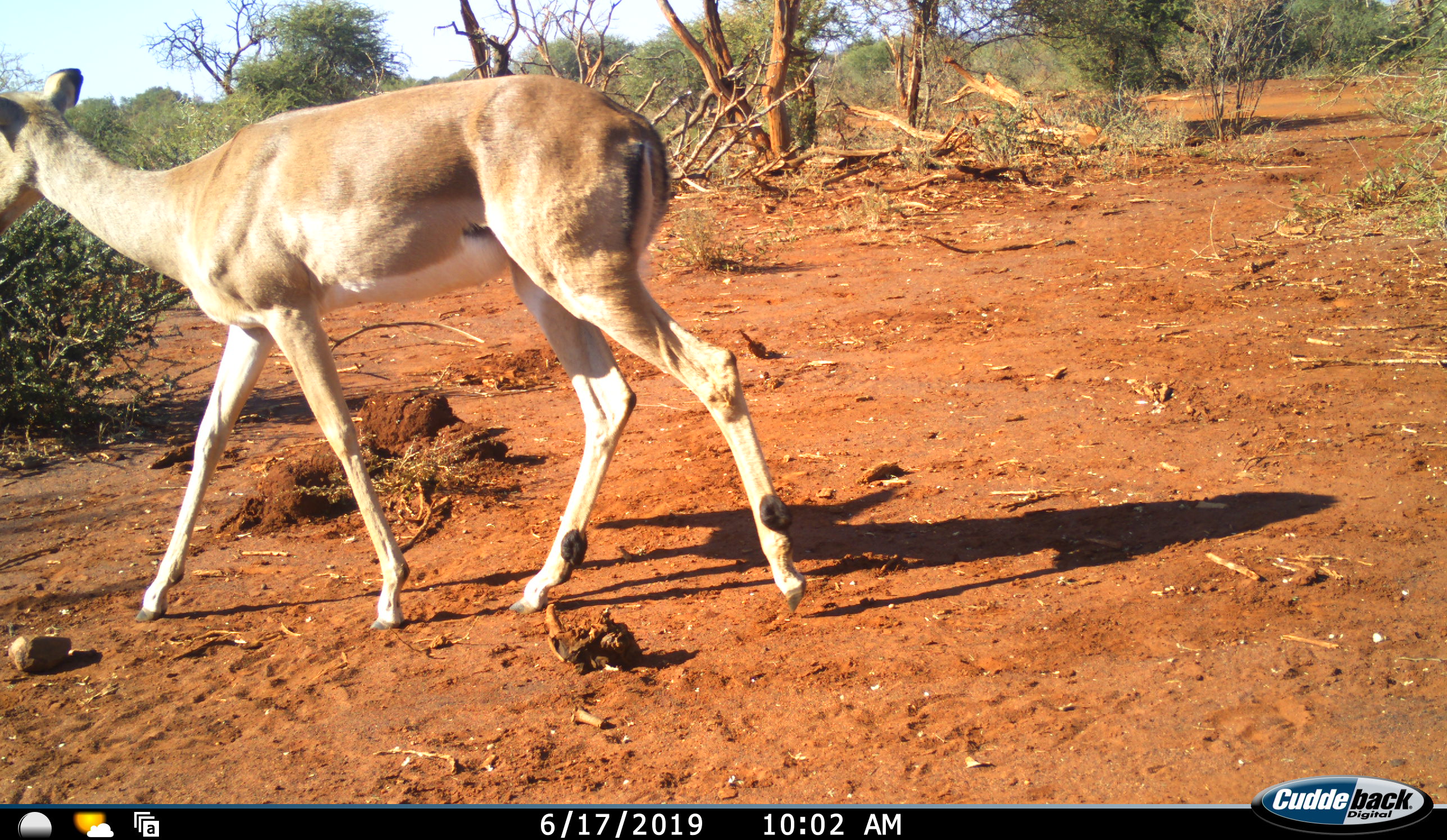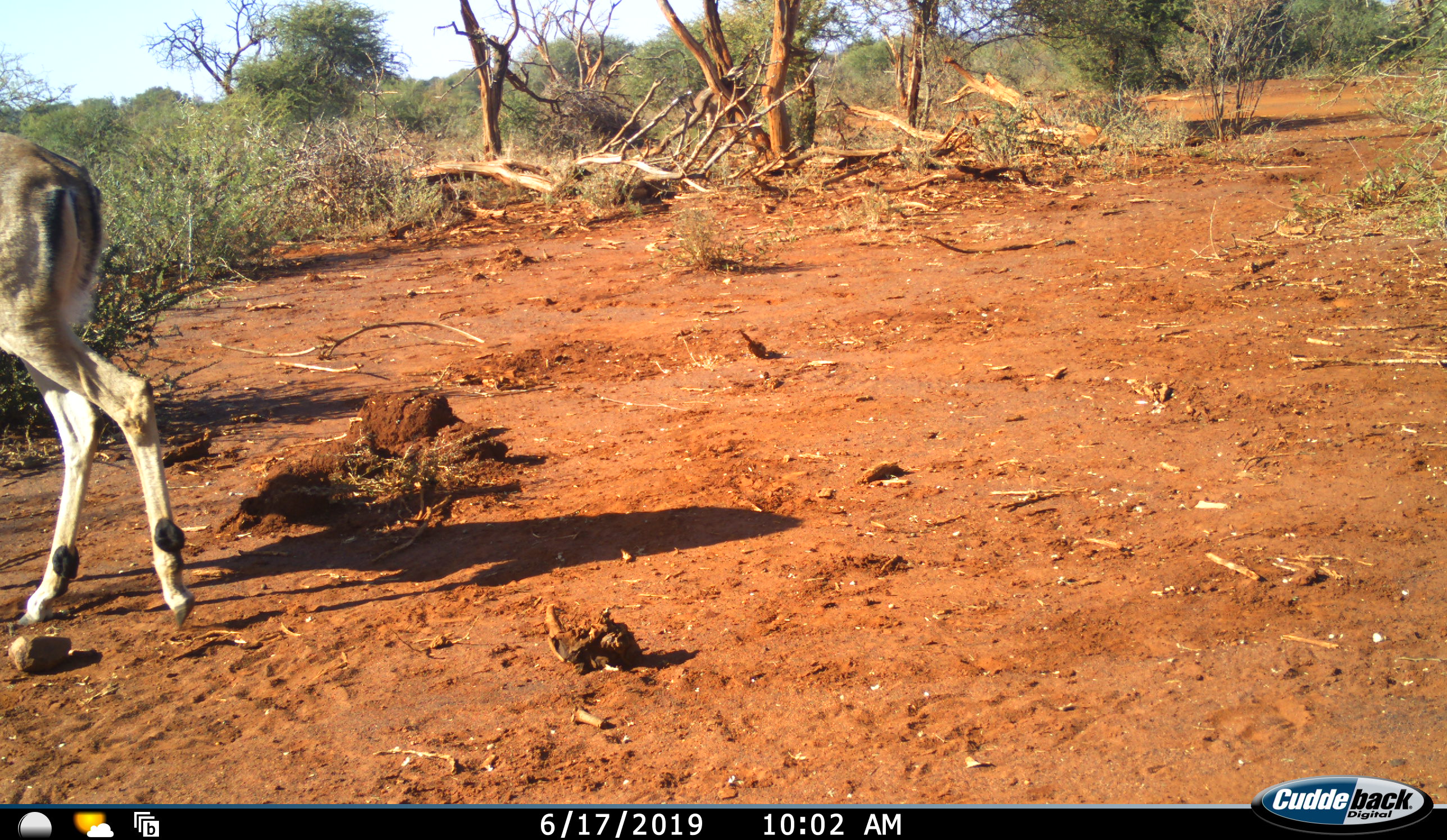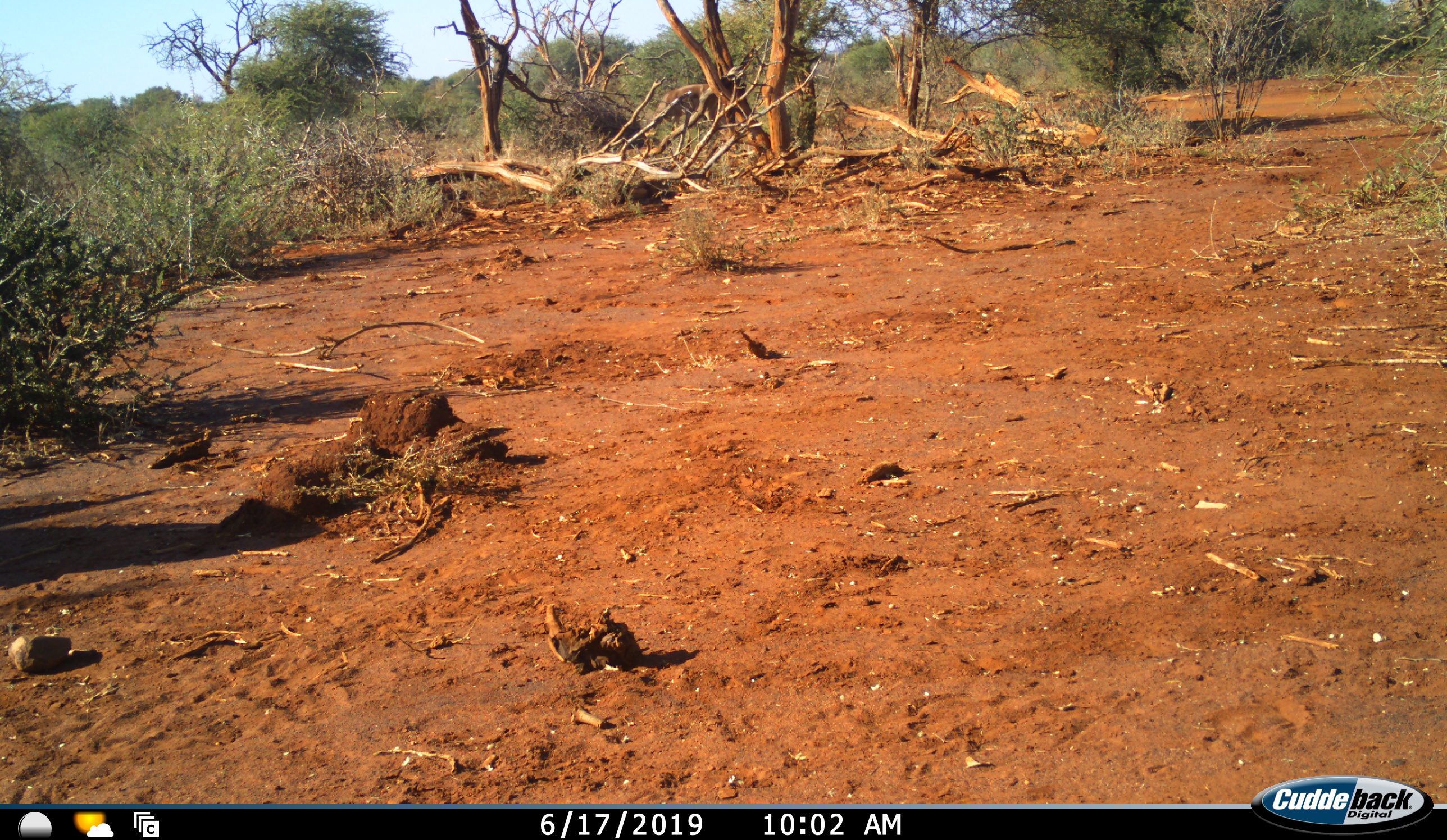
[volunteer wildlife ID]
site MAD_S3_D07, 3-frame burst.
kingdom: Animalia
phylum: Chordata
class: Mammalia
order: Artiodactyla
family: Bovidae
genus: Aepyceros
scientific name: Aepyceros melampus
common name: impala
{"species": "impala (Aepyceros melampus)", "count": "1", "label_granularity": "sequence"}